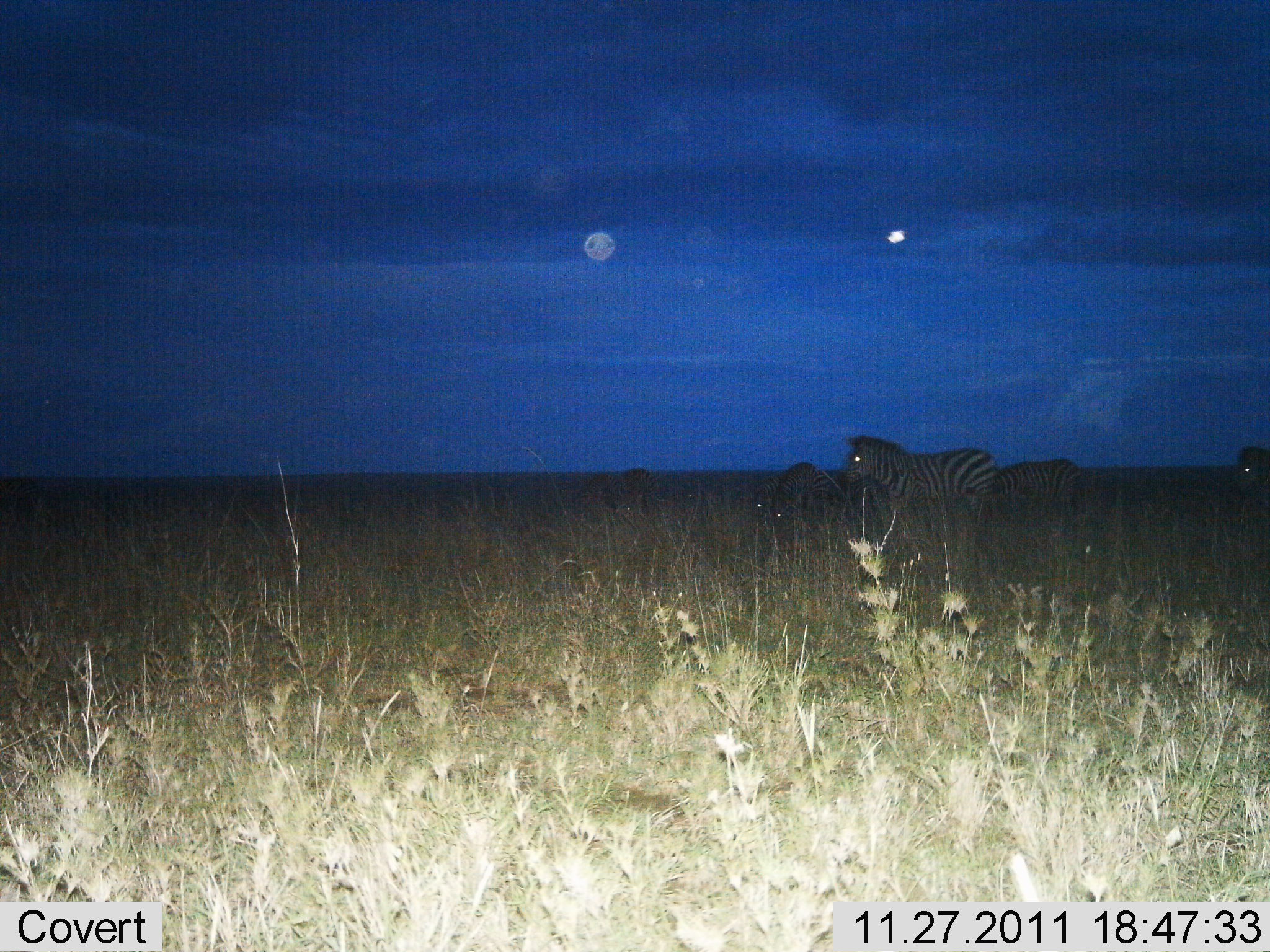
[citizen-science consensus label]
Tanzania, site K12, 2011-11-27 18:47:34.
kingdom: Animalia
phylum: Chordata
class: Mammalia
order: Perissodactyla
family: Equidae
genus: Equus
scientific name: Equus quagga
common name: plains zebra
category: zebra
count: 4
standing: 79%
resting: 0%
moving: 14%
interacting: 0%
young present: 0%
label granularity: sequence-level